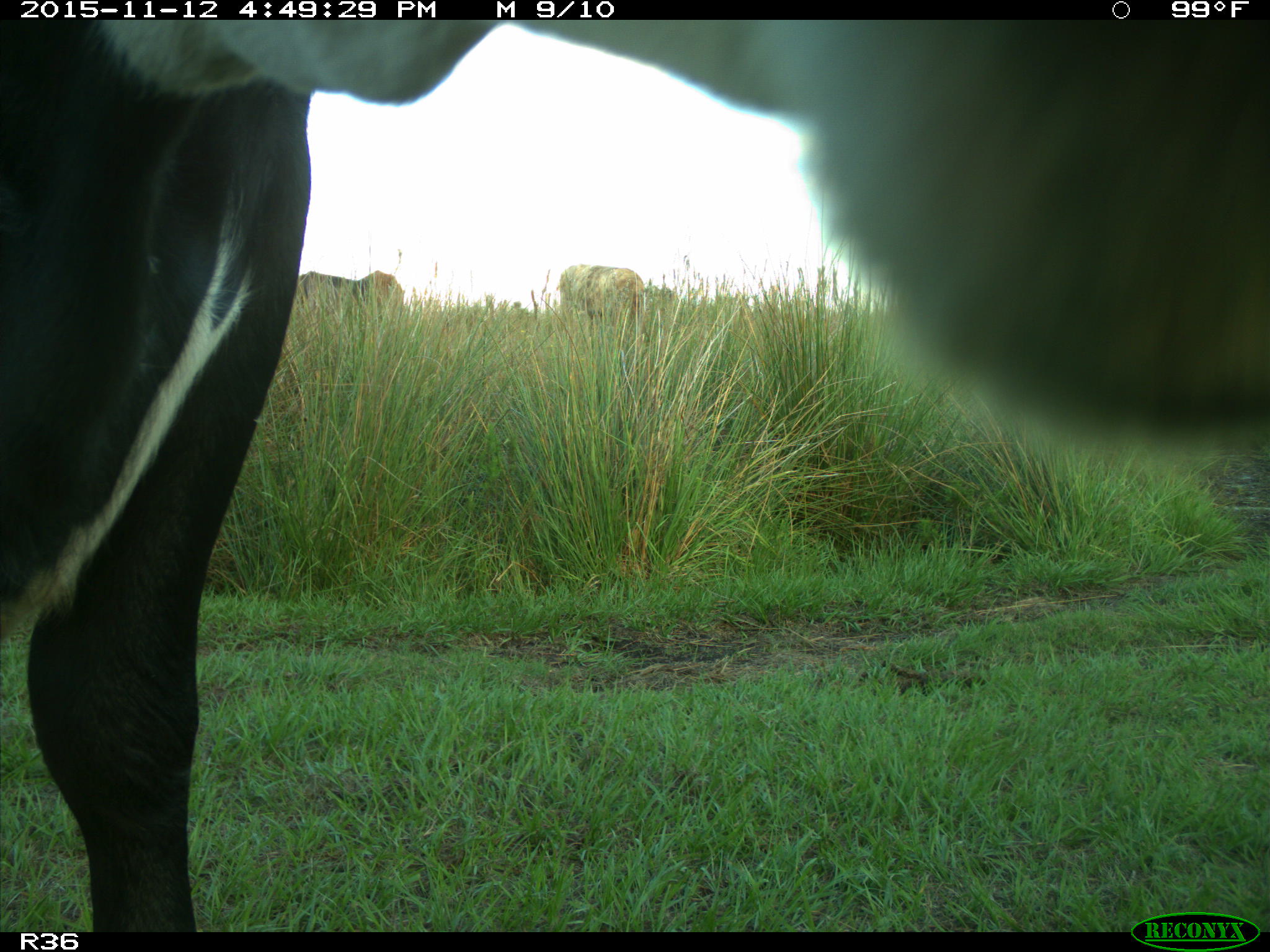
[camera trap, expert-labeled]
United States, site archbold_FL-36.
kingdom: Animalia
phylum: Chordata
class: Mammalia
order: Artiodactyla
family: Bovidae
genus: Bos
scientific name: Bos taurus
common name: domestic cow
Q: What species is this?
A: Bos taurus (domestic cow).